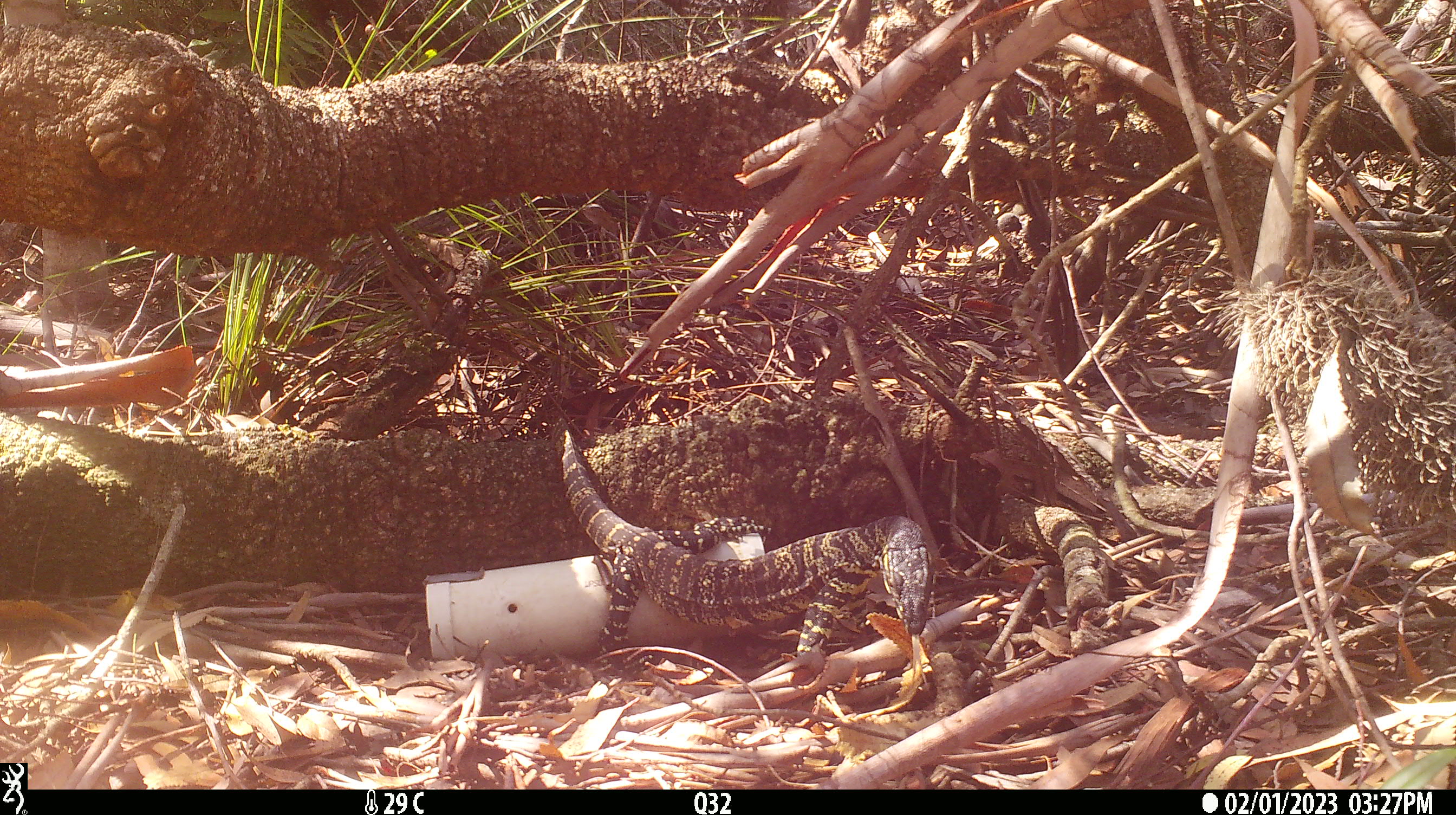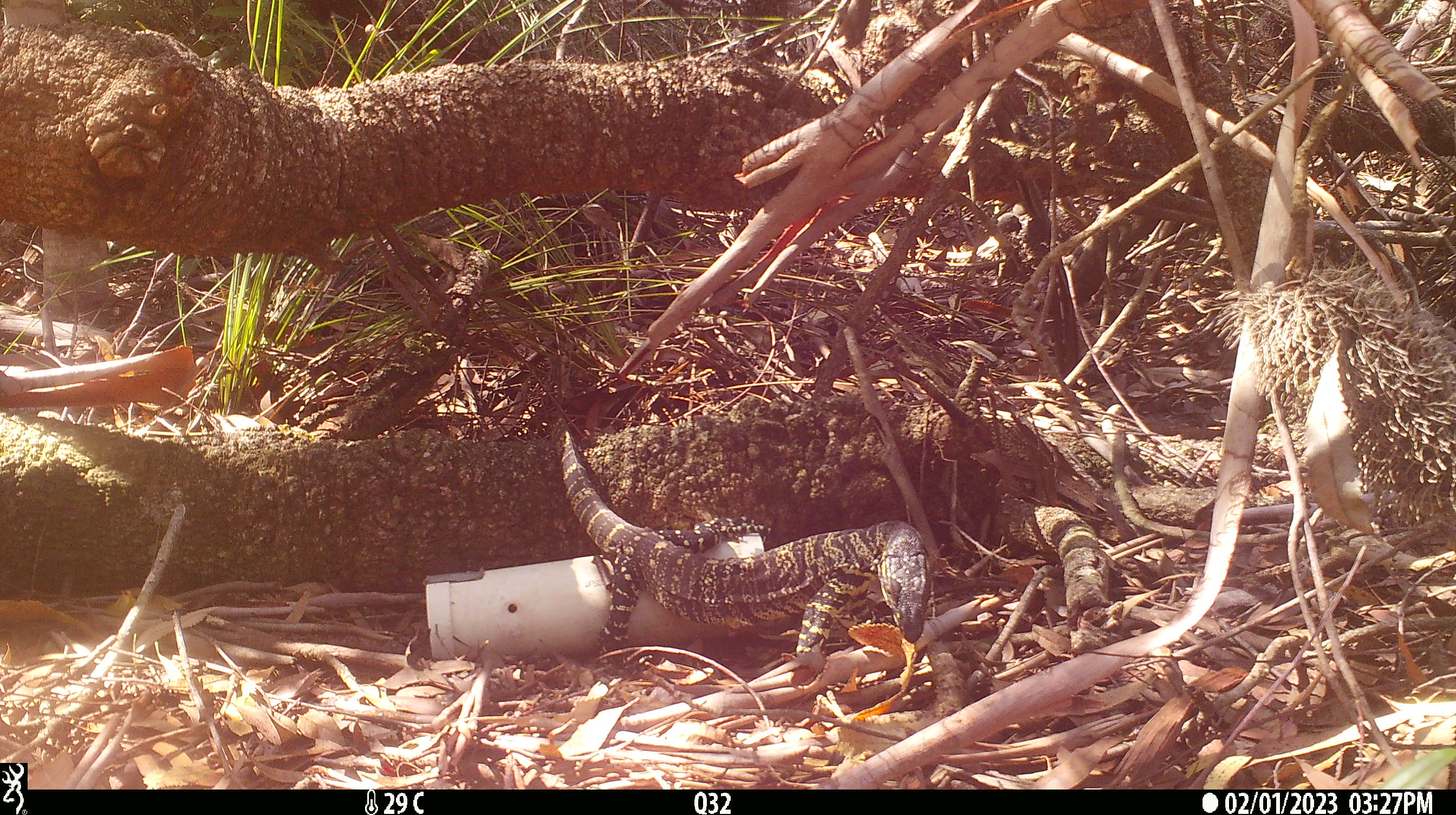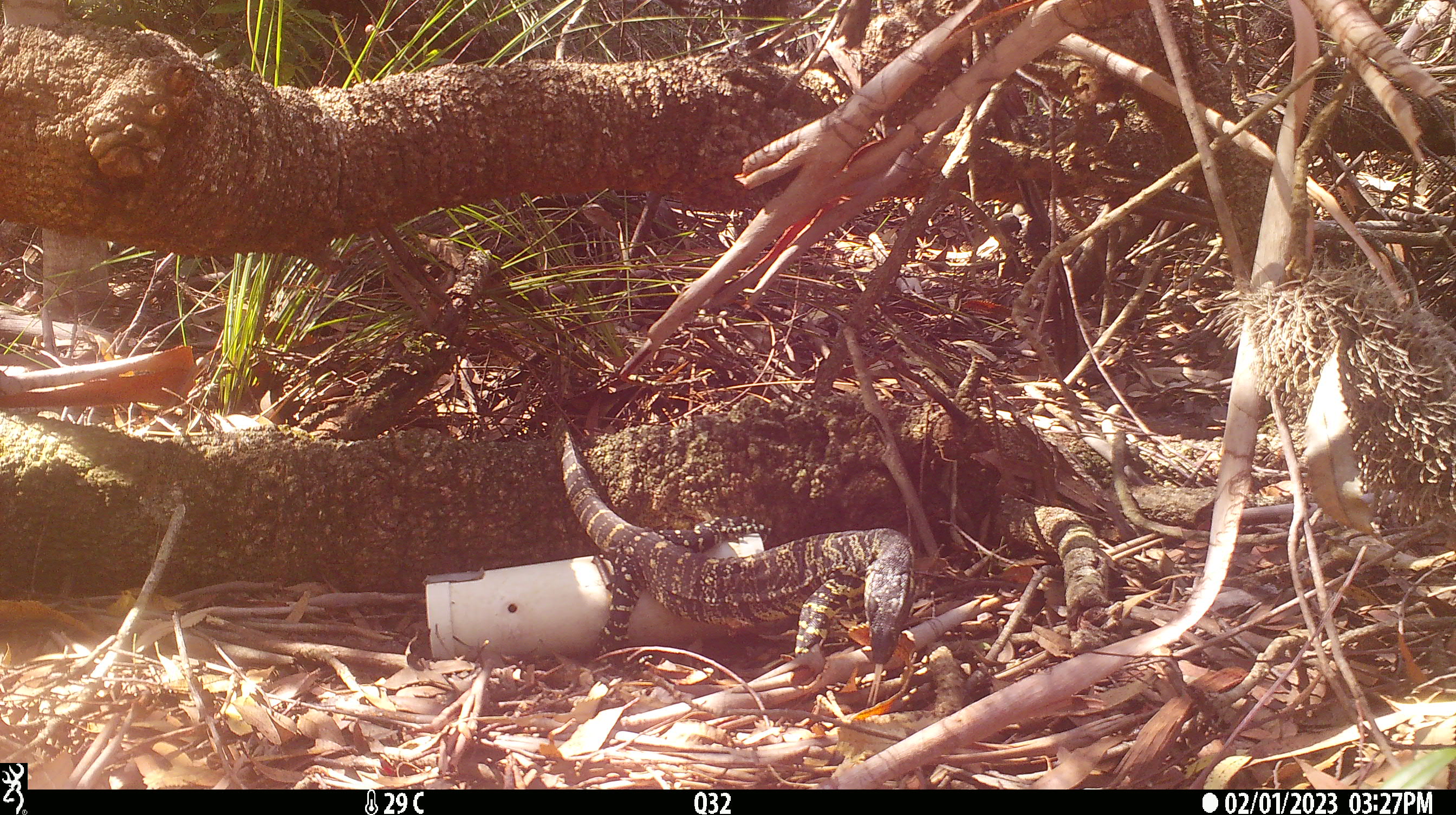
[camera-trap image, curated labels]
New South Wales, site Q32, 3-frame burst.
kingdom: Animalia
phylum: Chordata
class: Reptilia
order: Squamata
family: Varanidae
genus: Varanus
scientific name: Varanus varius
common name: lace monitor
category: goanna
Goanna (lace monitor) (Varanus varius).